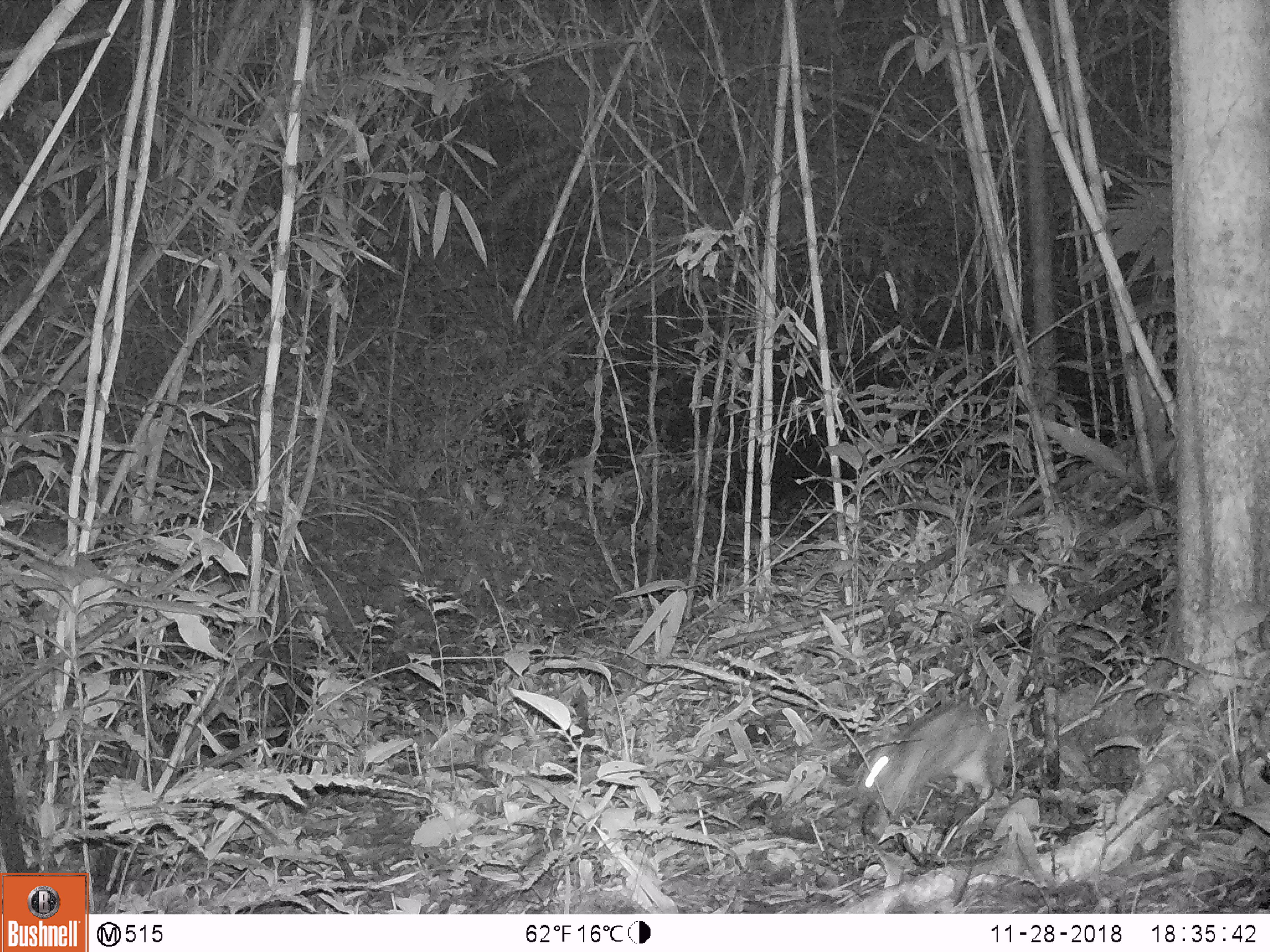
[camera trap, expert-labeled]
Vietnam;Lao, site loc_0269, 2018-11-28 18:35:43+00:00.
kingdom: Animalia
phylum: Chordata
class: Mammalia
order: Lagomorpha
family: Leporidae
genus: Nesolagus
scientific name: Nesolagus timminsi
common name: annamite striped rabbit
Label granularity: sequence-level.